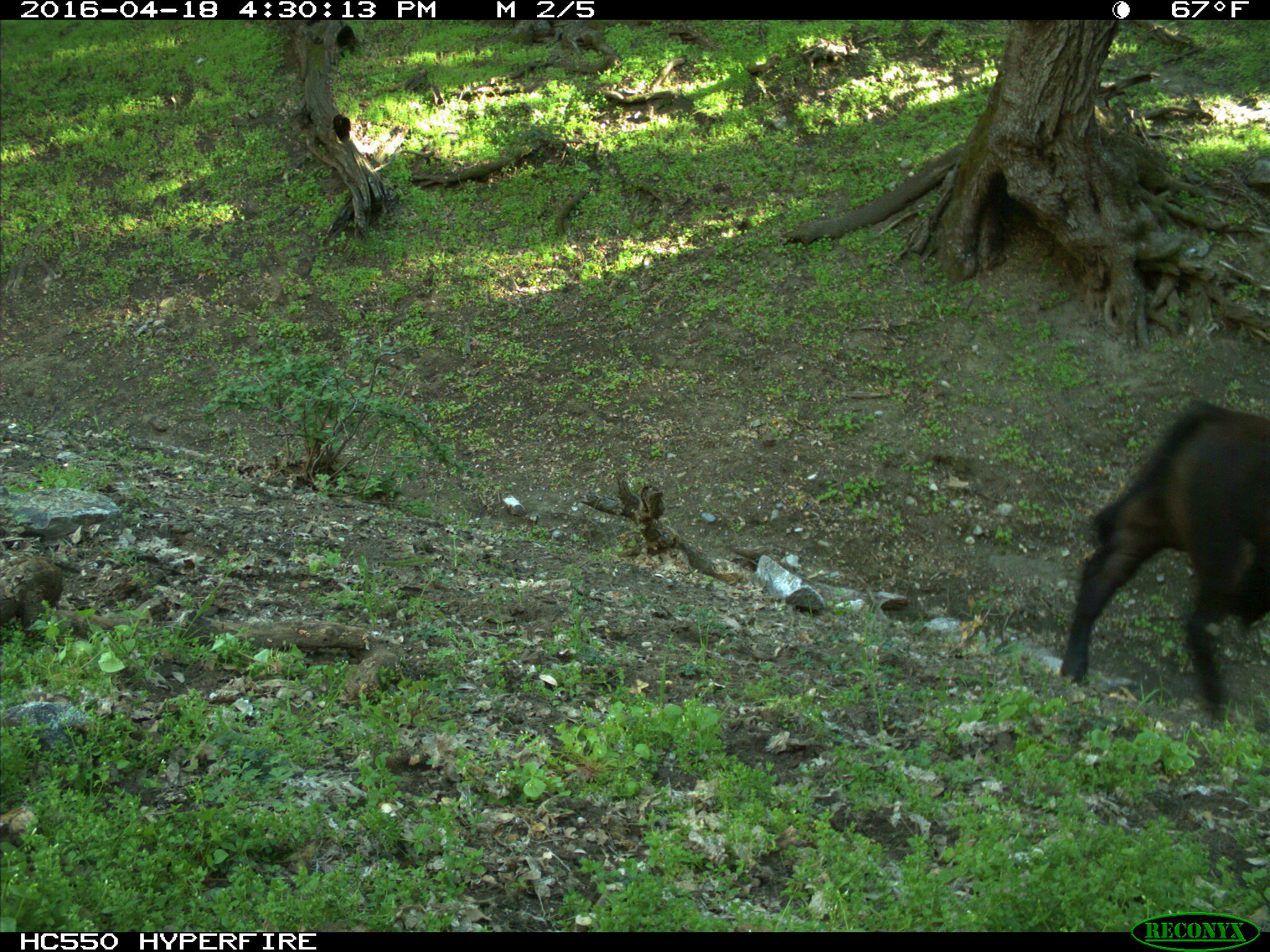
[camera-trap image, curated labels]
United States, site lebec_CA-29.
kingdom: Animalia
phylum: Chordata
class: Mammalia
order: Artiodactyla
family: Bovidae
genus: Bos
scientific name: Bos taurus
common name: domestic cow